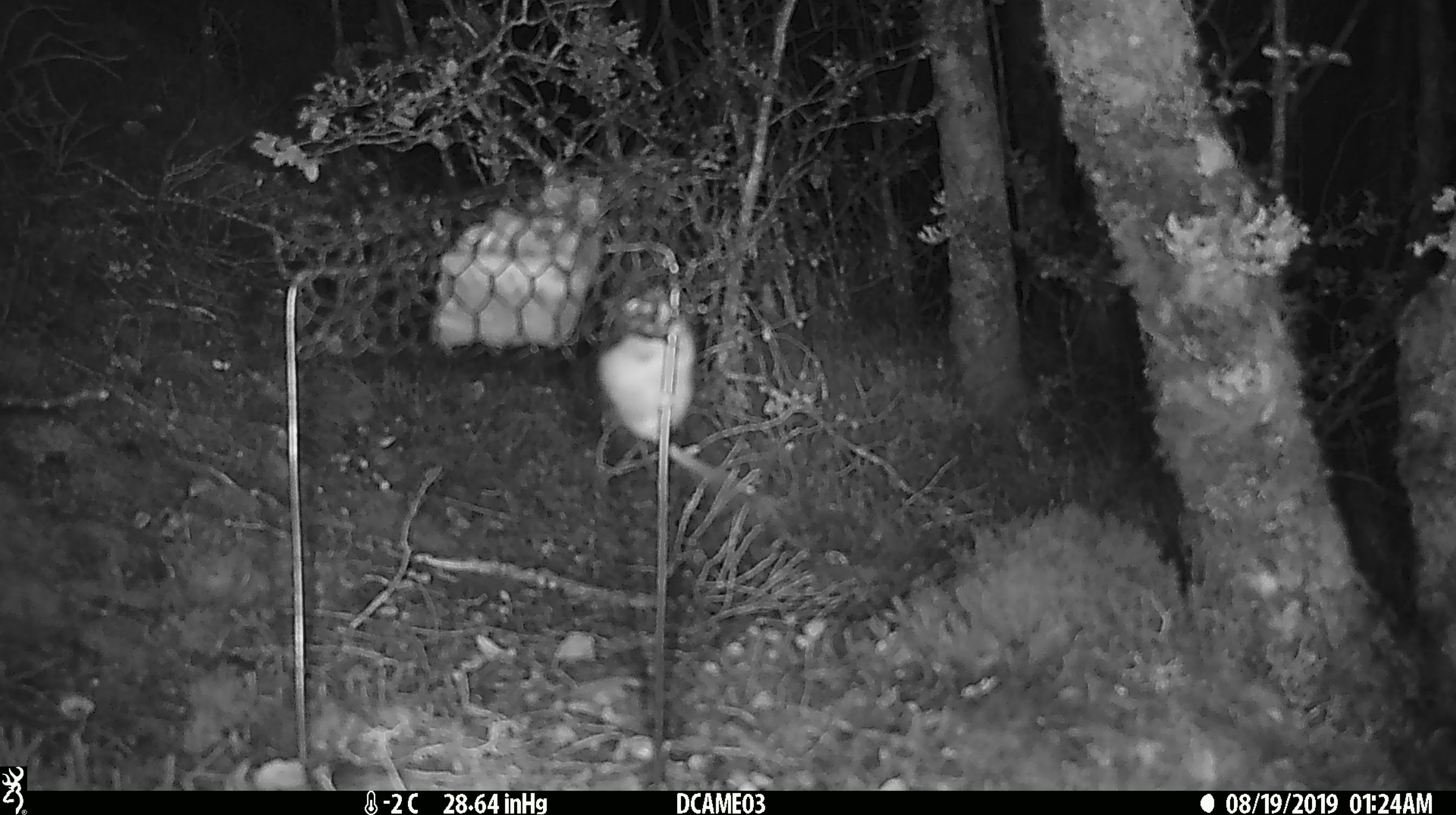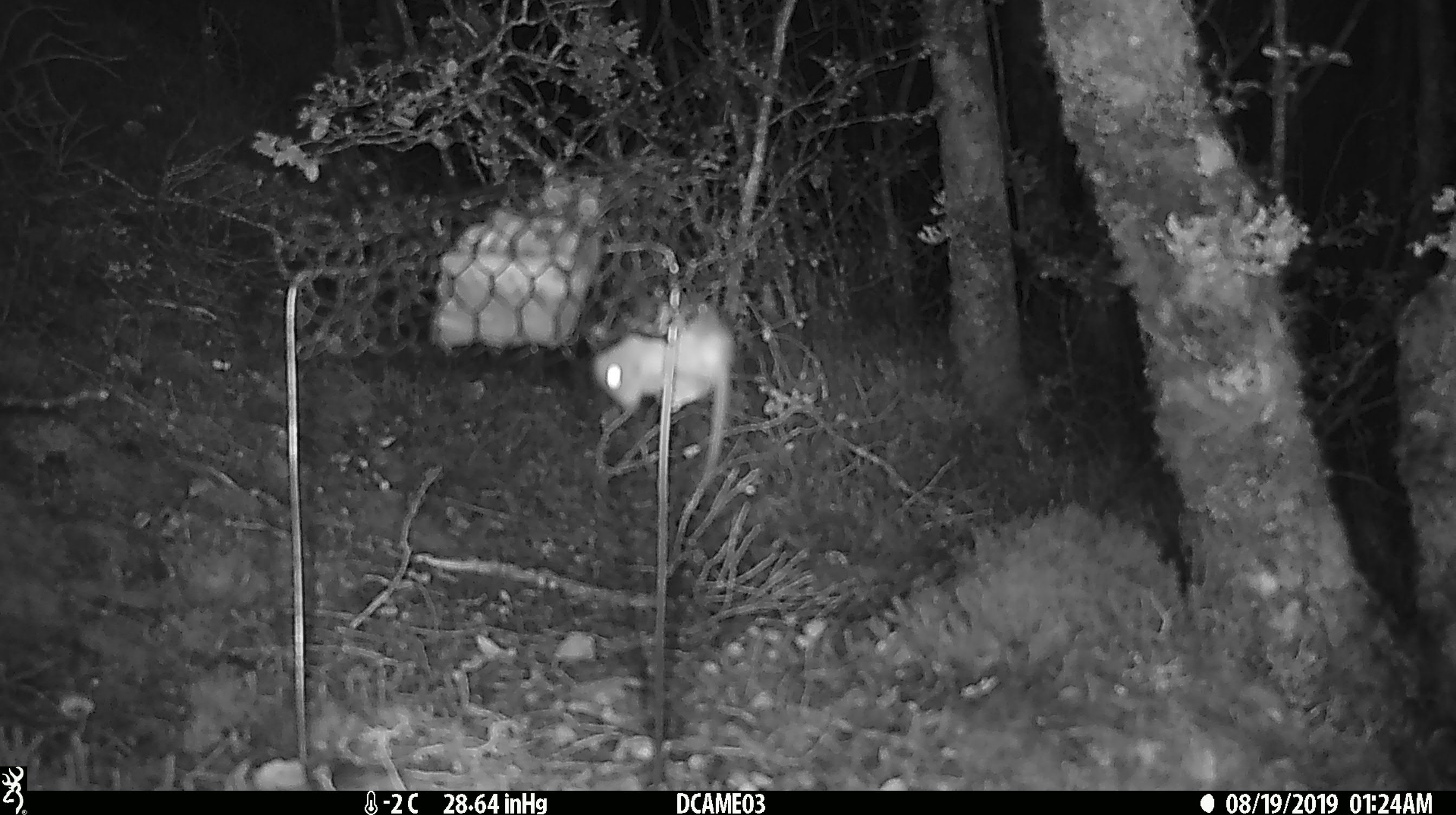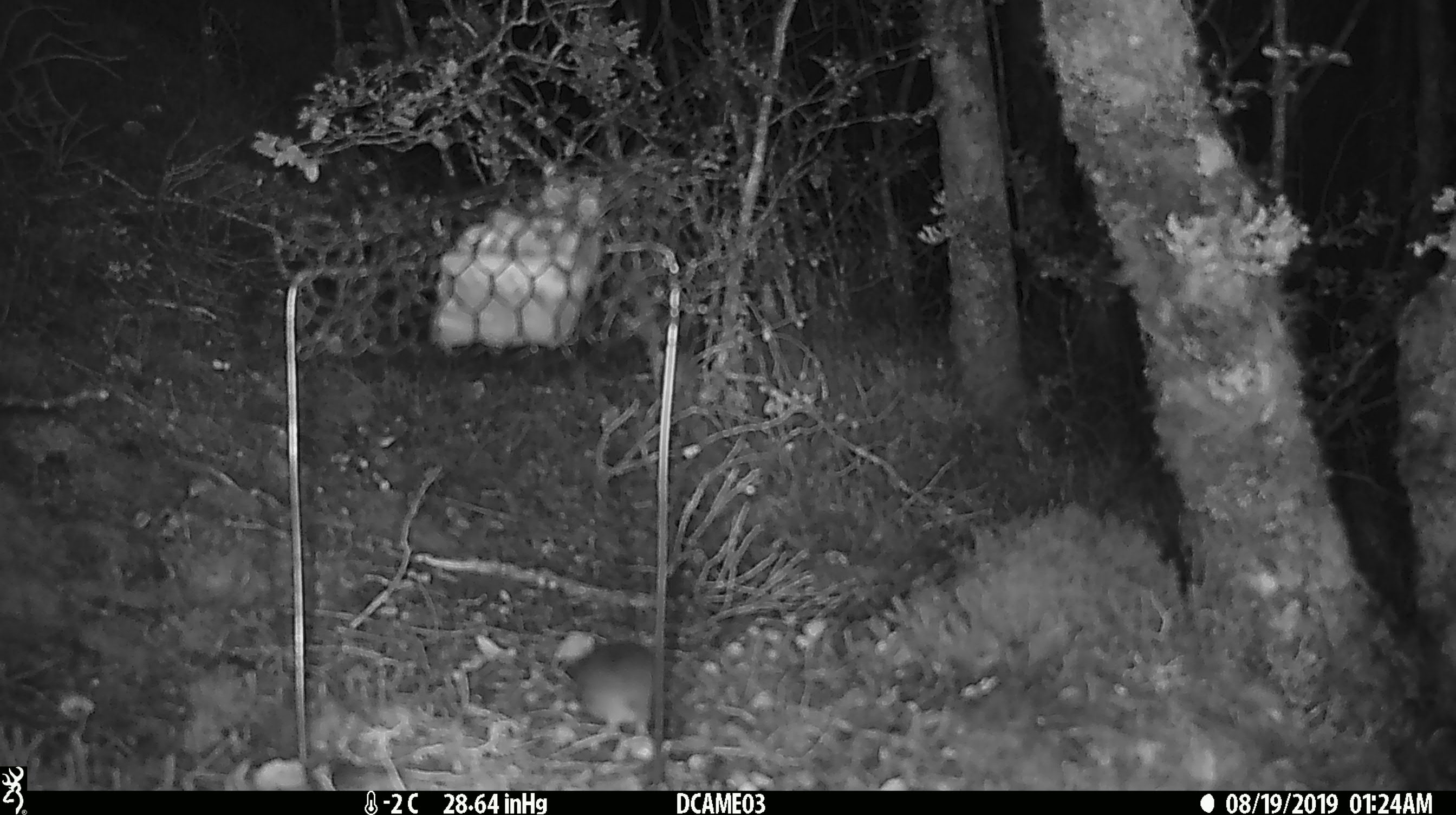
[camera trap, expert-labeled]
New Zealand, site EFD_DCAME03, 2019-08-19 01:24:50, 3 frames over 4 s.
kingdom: Animalia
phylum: Chordata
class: Mammalia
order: Rodentia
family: Muridae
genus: Mus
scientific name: Mus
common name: mouse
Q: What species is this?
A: Mouse (Mus).